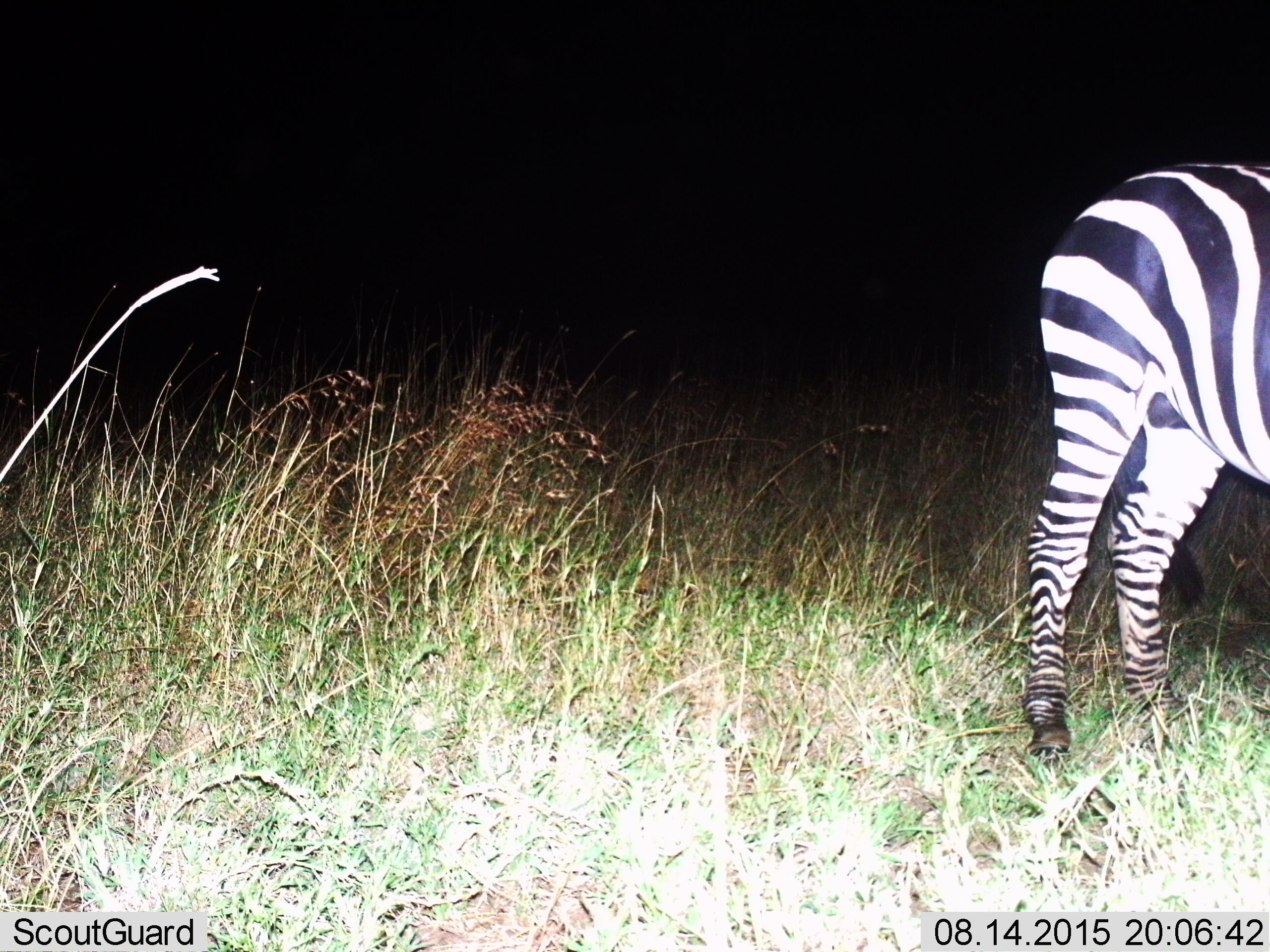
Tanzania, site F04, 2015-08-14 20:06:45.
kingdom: Animalia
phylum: Chordata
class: Mammalia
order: Perissodactyla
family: Equidae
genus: Equus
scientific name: Equus quagga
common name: plains zebra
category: zebra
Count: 1.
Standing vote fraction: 100%.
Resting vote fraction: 0%.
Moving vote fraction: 0%.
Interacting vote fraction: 0%.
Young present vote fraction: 0%.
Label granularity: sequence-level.